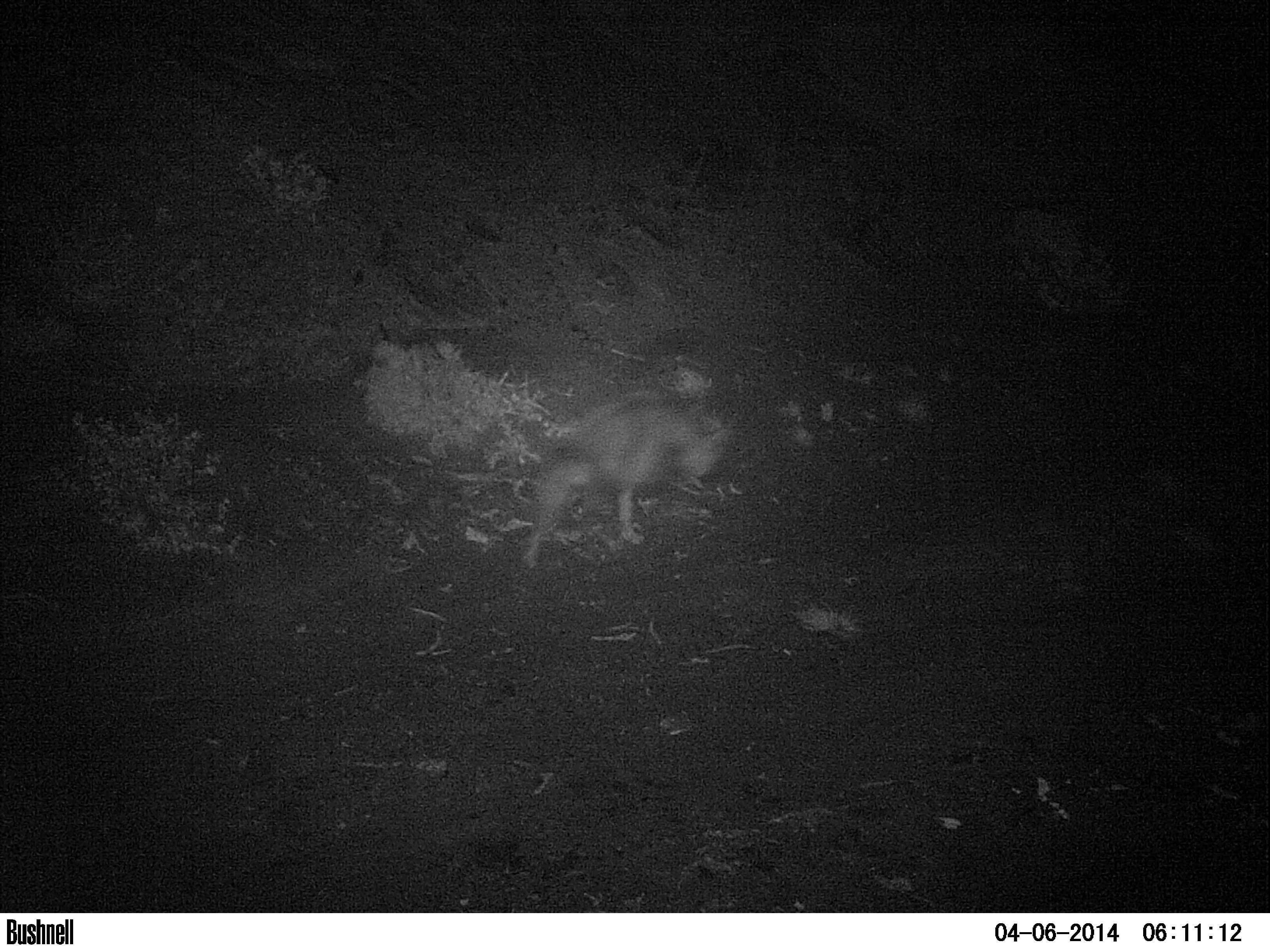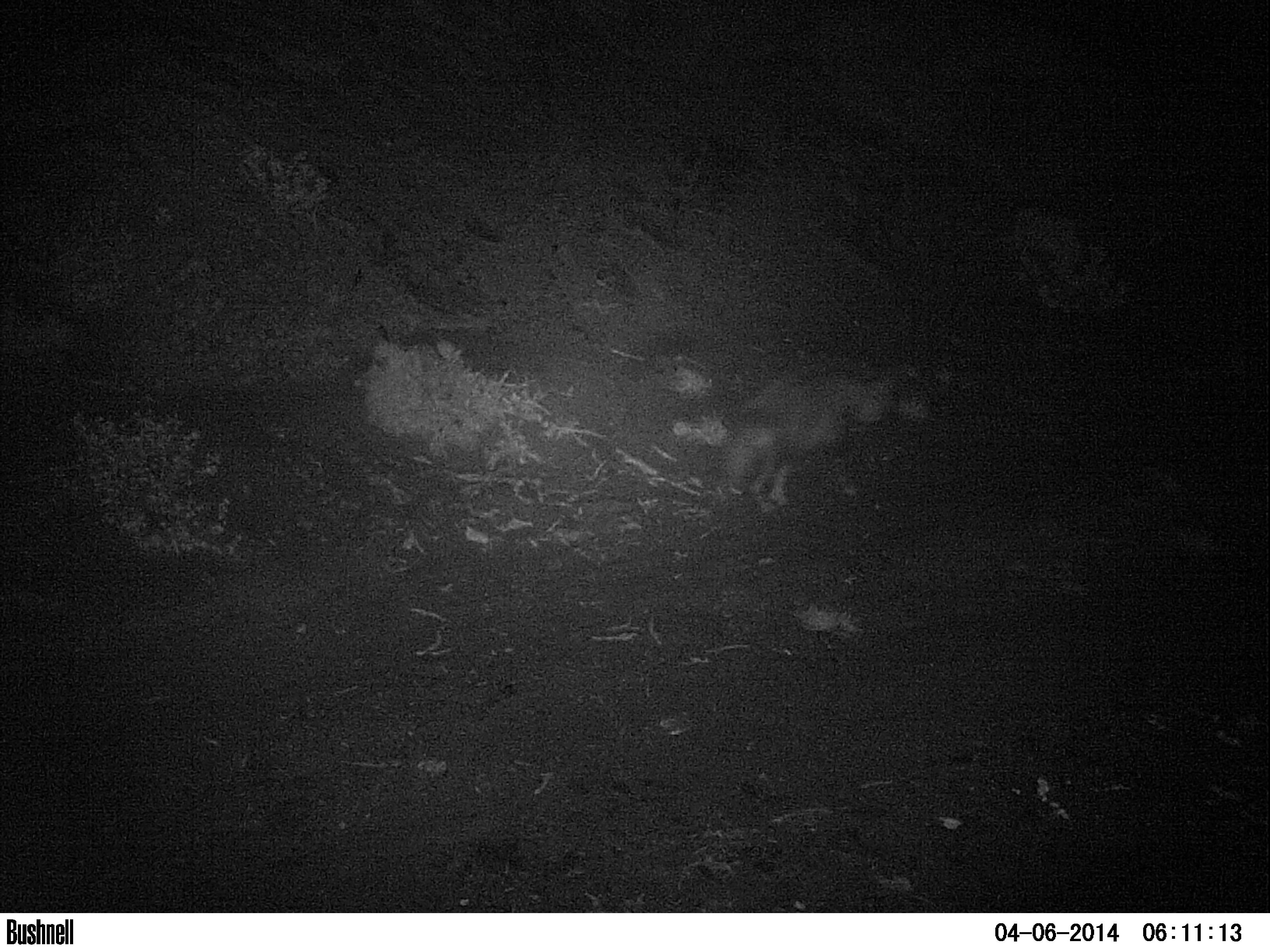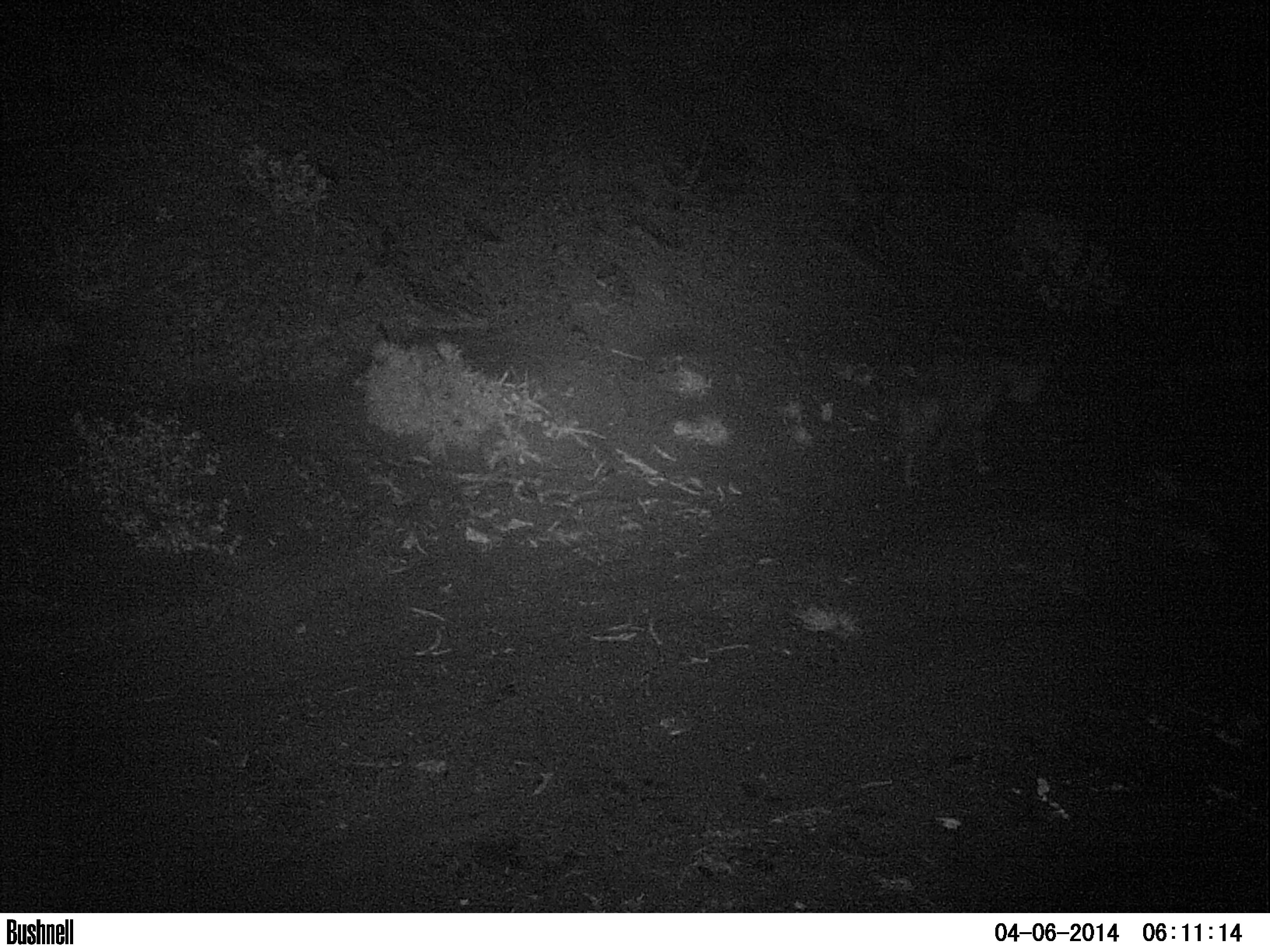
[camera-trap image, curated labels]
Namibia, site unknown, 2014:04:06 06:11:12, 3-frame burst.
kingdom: Animalia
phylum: Chordata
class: Mammalia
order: Carnivora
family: Hyaenidae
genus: Parahyaena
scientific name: Parahyaena brunnea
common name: brown hyena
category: hyaena brunnea